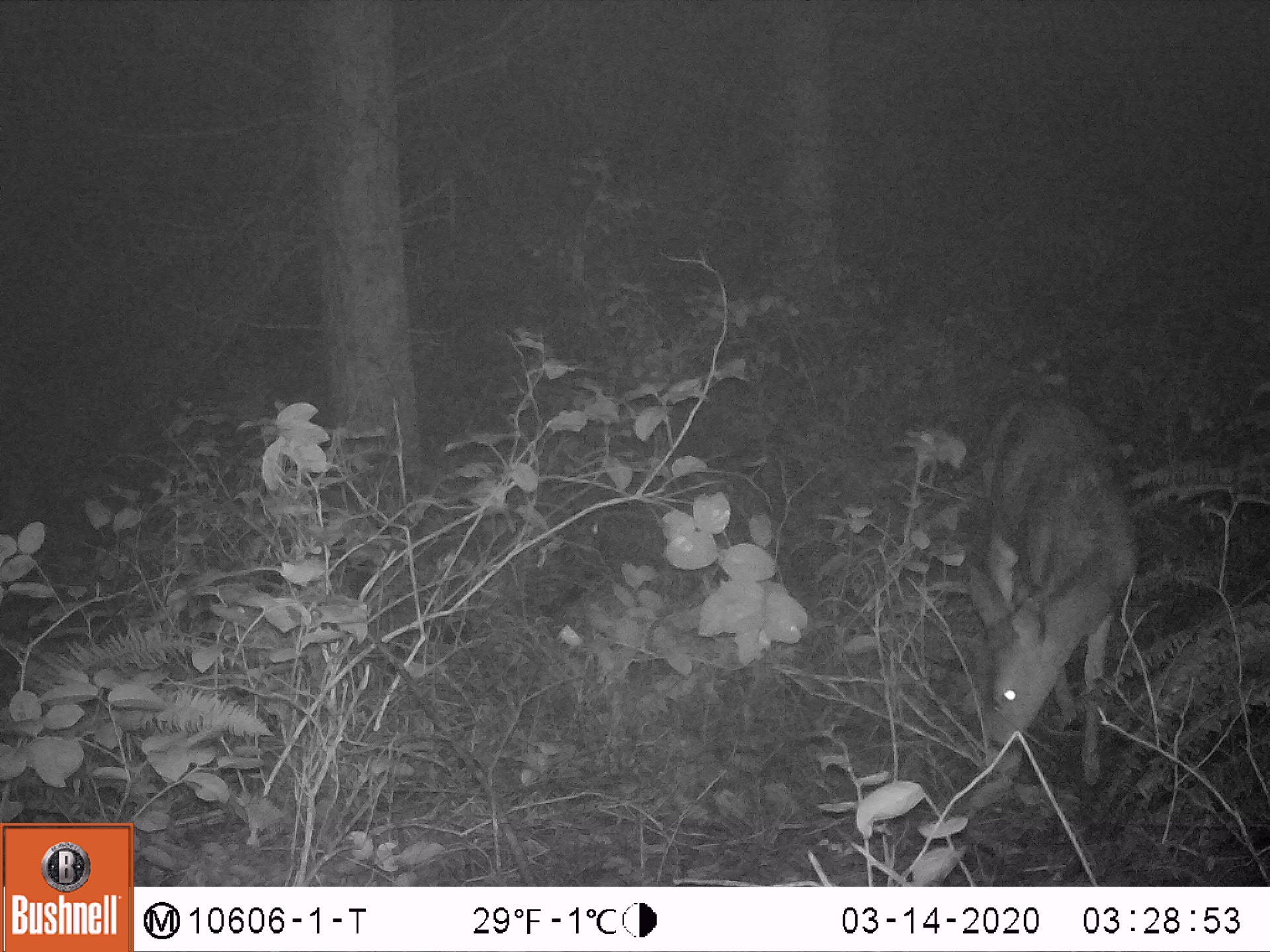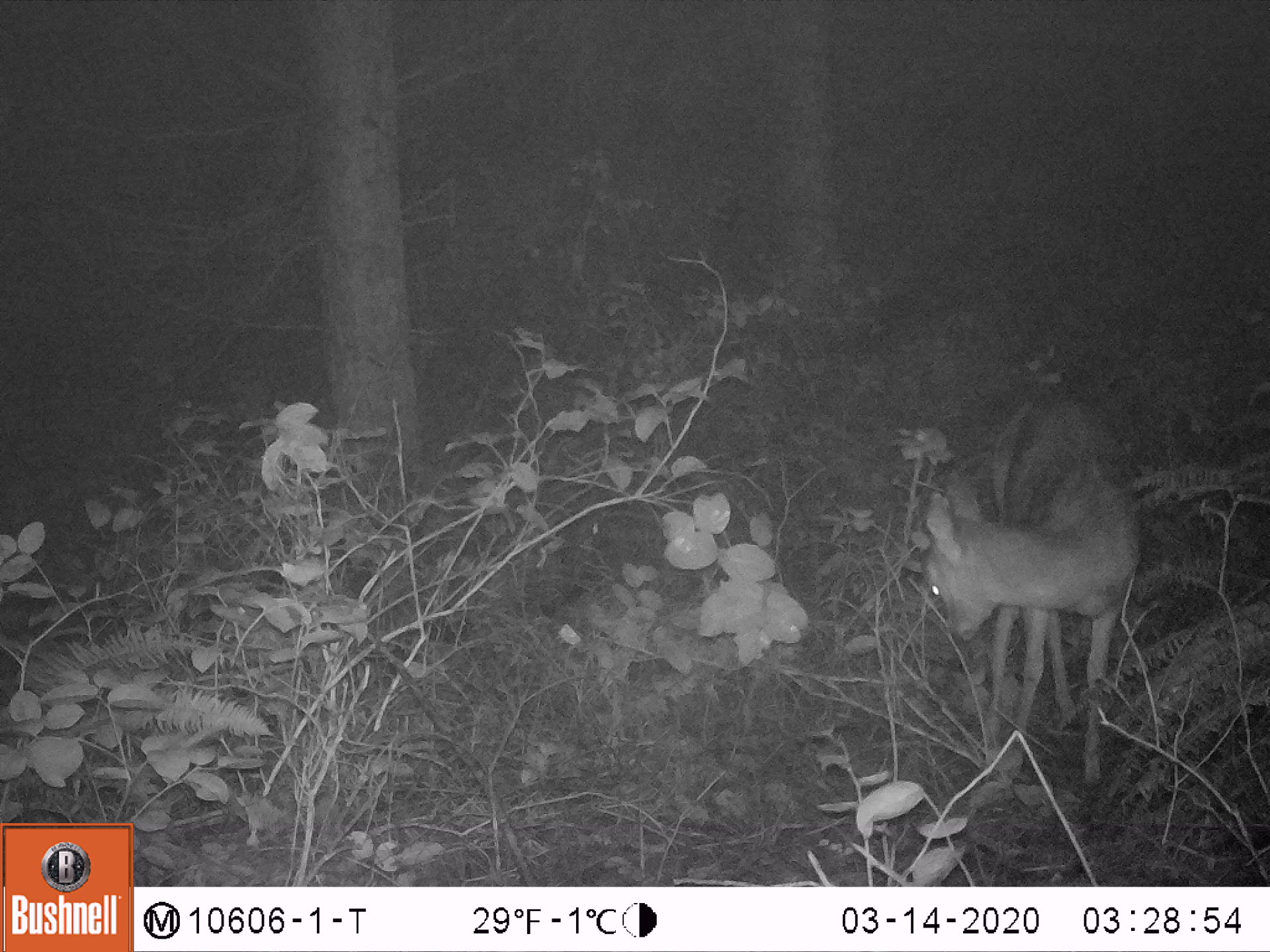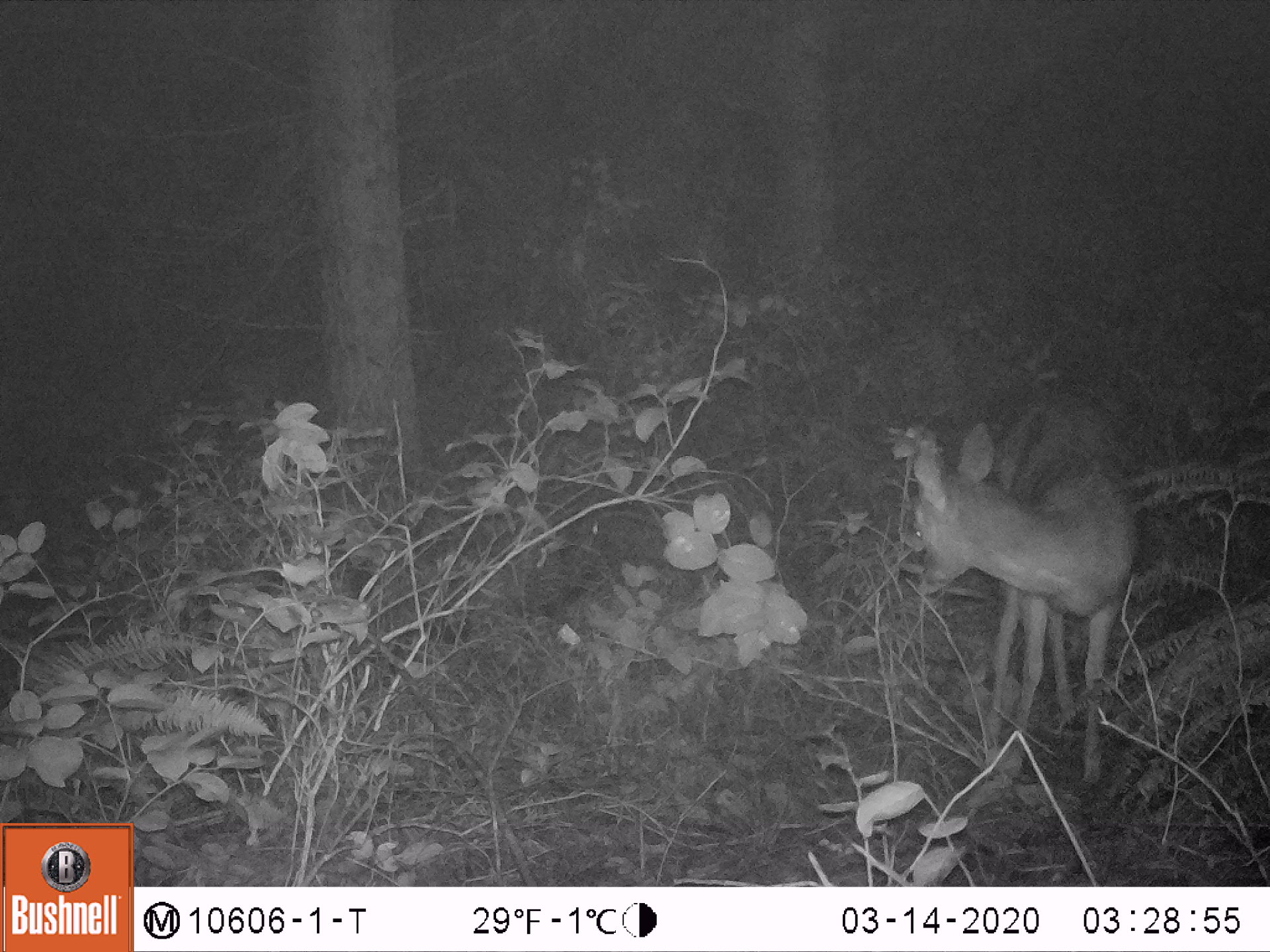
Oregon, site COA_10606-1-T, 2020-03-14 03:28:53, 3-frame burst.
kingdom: Animalia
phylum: Chordata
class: Mammalia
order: Artiodactyla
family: Cervidae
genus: Odocoileus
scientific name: Odocoileus hemionus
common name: black-tailed deer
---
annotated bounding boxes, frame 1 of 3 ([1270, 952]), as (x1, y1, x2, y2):
black-tailed deer: (960, 386, 1143, 790)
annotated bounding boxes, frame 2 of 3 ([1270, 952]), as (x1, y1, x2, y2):
black-tailed deer: (918, 388, 1147, 792)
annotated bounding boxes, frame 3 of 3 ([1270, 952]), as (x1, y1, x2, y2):
black-tailed deer: (902, 382, 1138, 785)